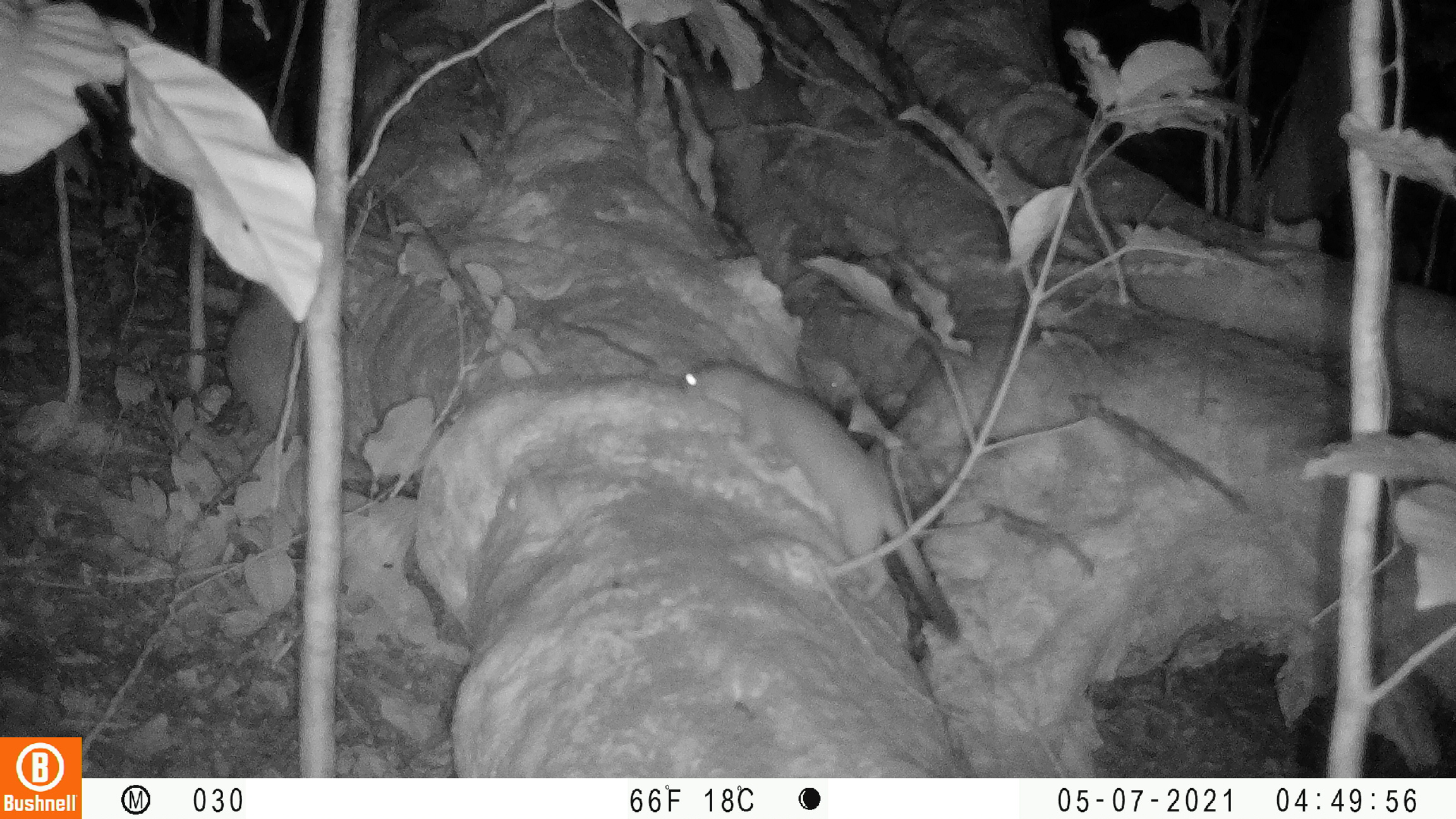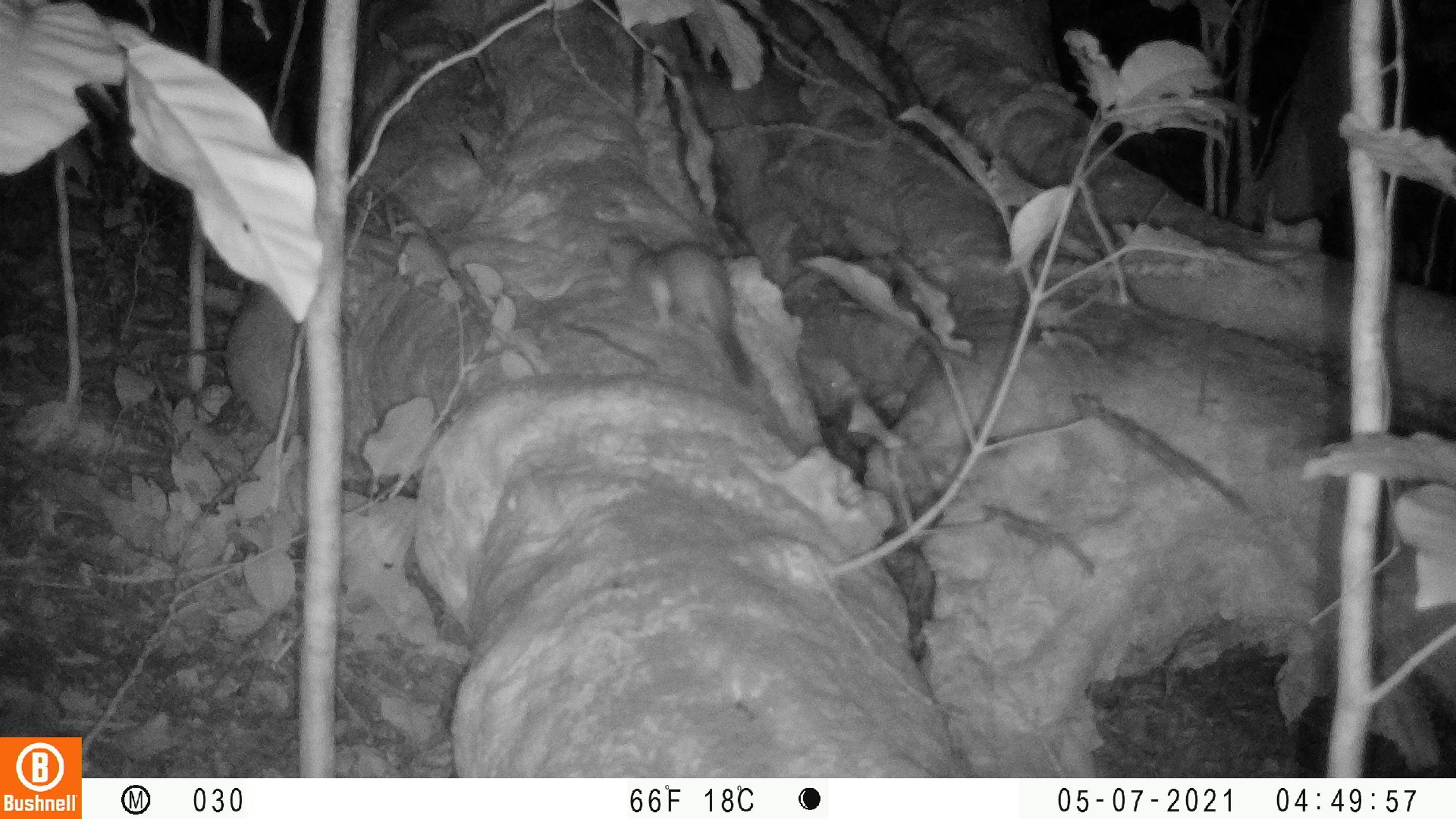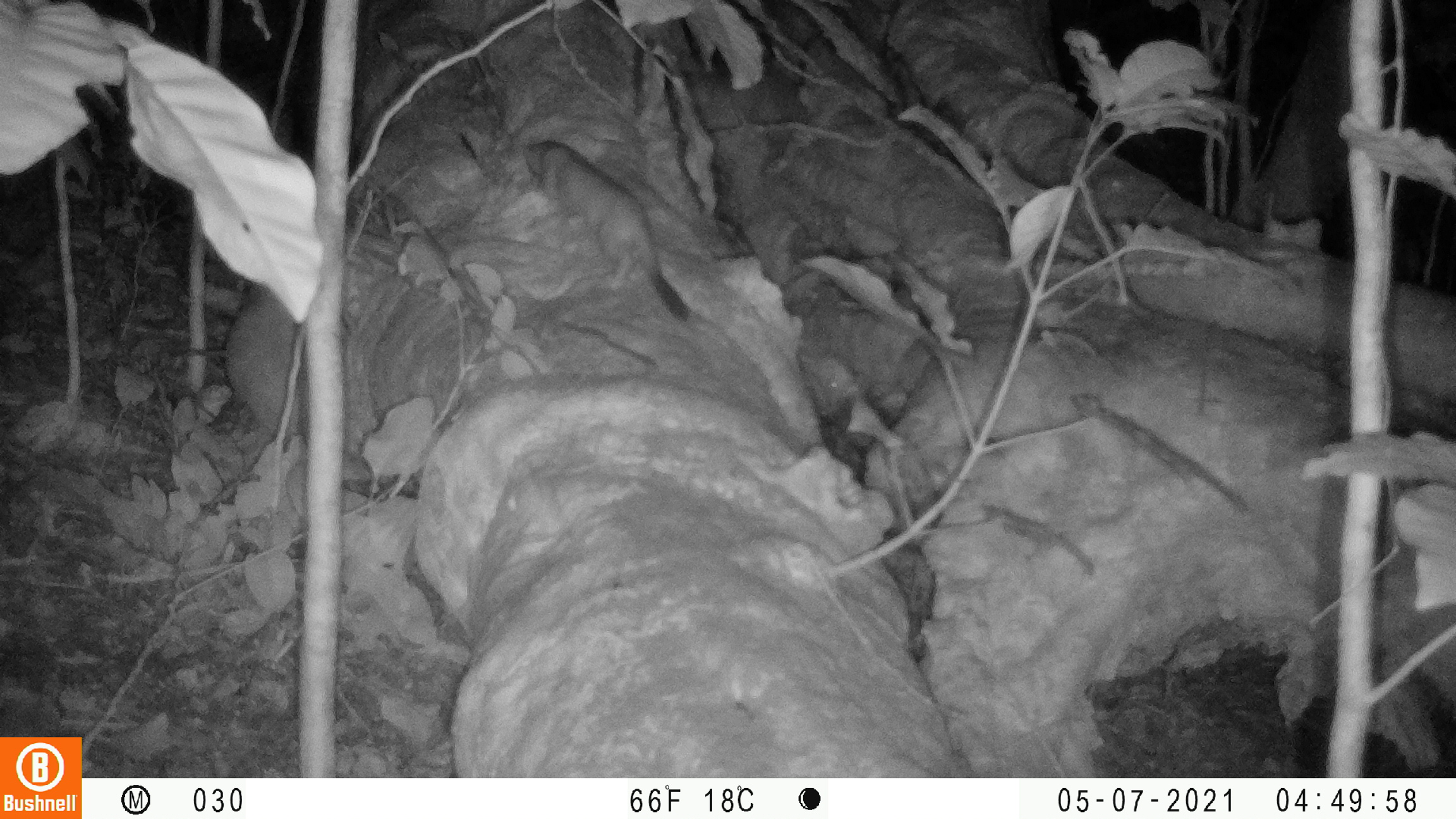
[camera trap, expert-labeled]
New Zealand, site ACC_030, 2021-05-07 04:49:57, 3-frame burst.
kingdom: Animalia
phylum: Chordata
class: Mammalia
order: Carnivora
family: Mustelidae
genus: Mustela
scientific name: Mustela erminea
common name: stoat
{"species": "stoat (Mustela erminea)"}